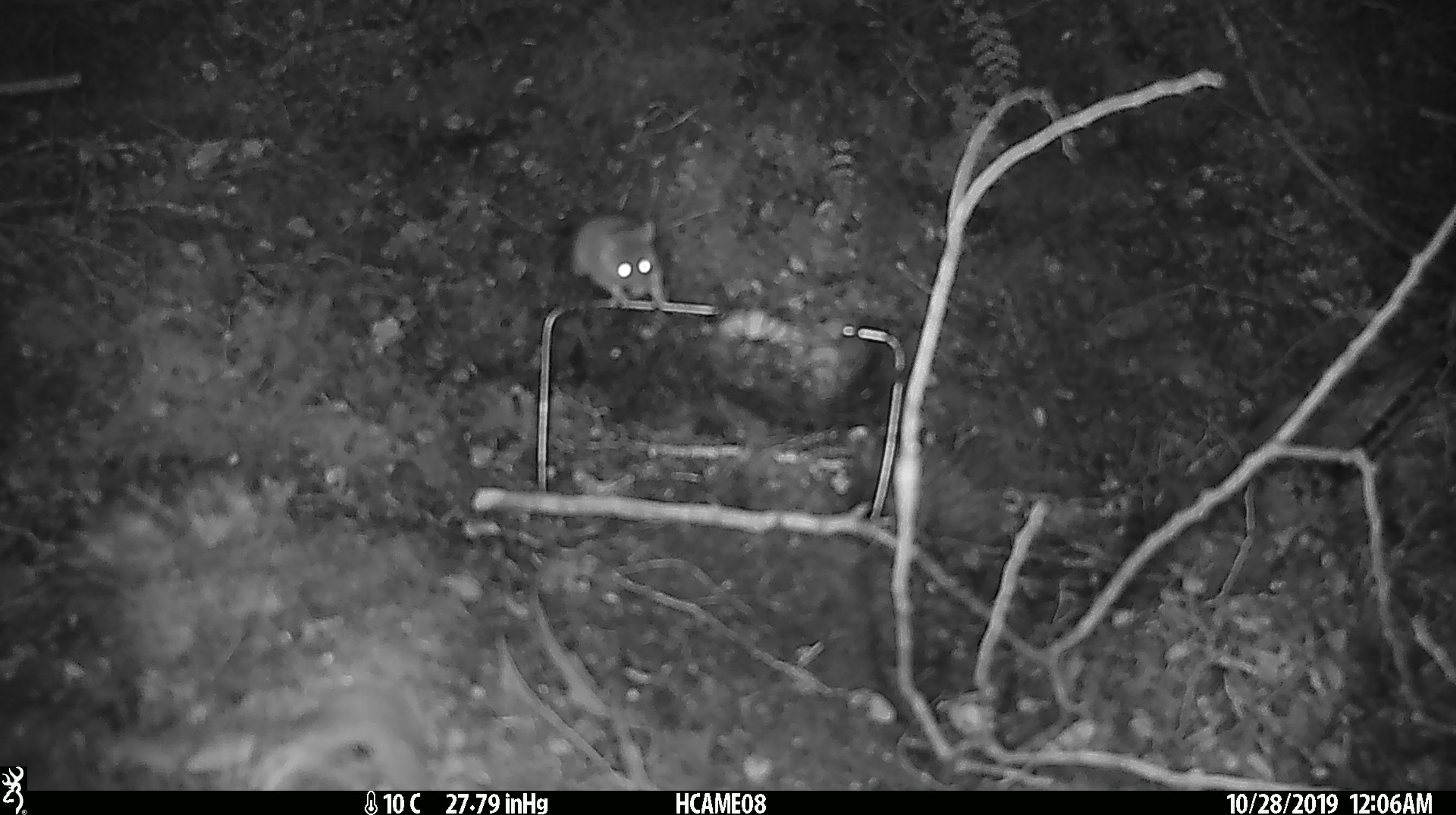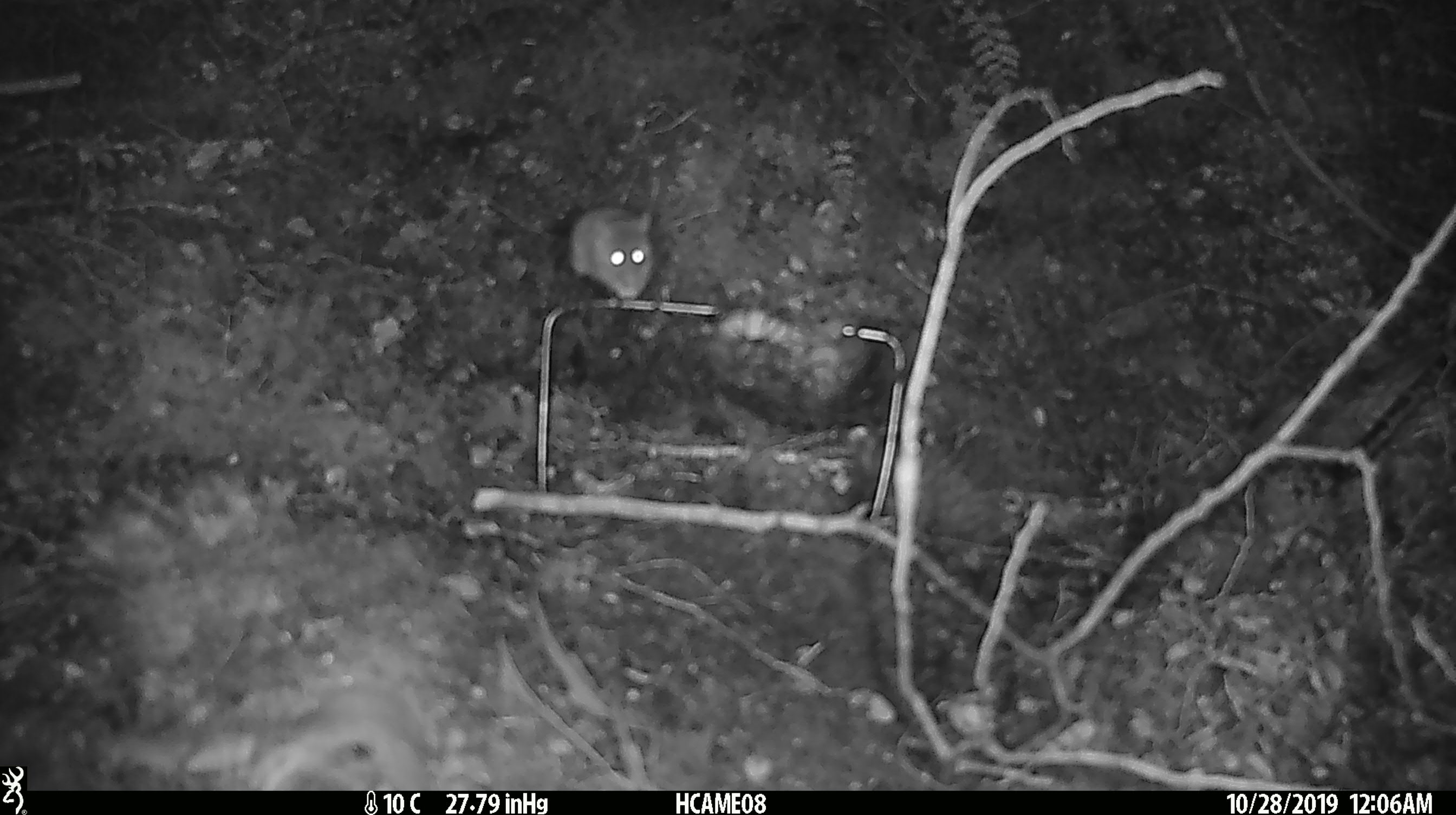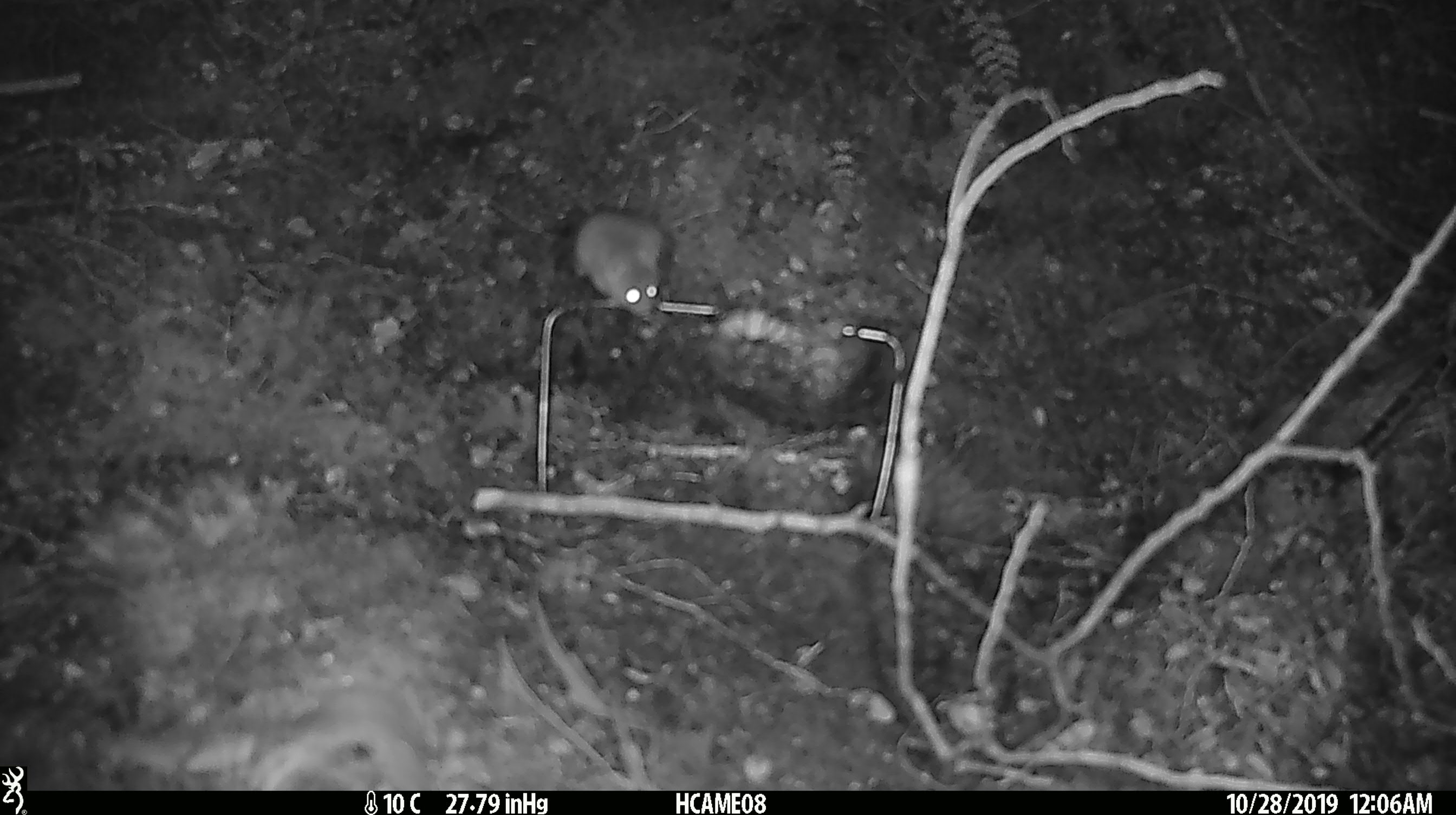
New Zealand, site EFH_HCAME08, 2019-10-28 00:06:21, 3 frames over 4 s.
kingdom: Animalia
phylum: Chordata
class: Mammalia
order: Rodentia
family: Muridae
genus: Mus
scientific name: Mus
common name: mouse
Mouse (Mus).